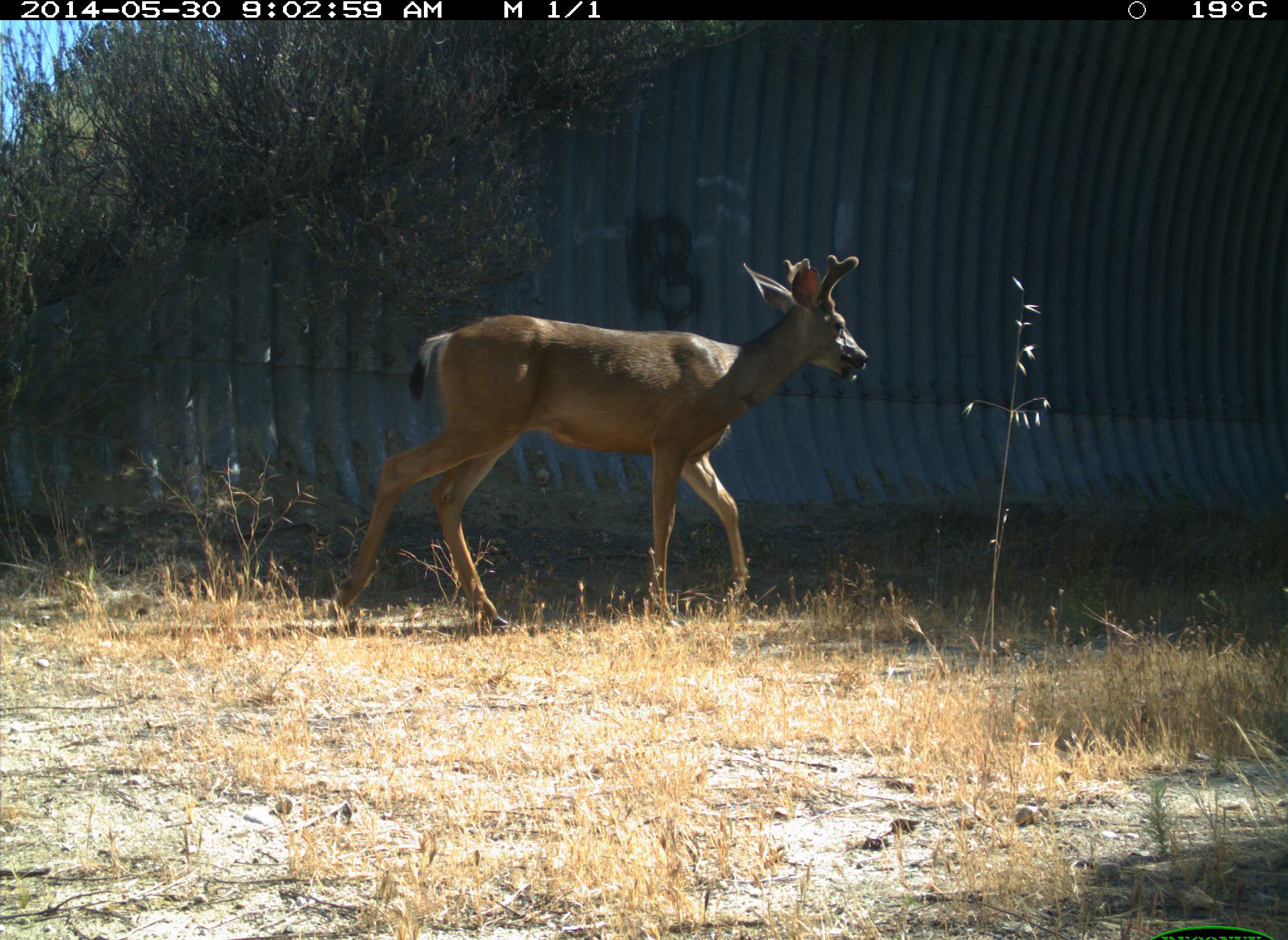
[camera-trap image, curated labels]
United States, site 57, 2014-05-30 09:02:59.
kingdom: Animalia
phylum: Chordata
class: Mammalia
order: Artiodactyla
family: Cervidae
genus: Odocoileus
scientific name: Odocoileus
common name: deer